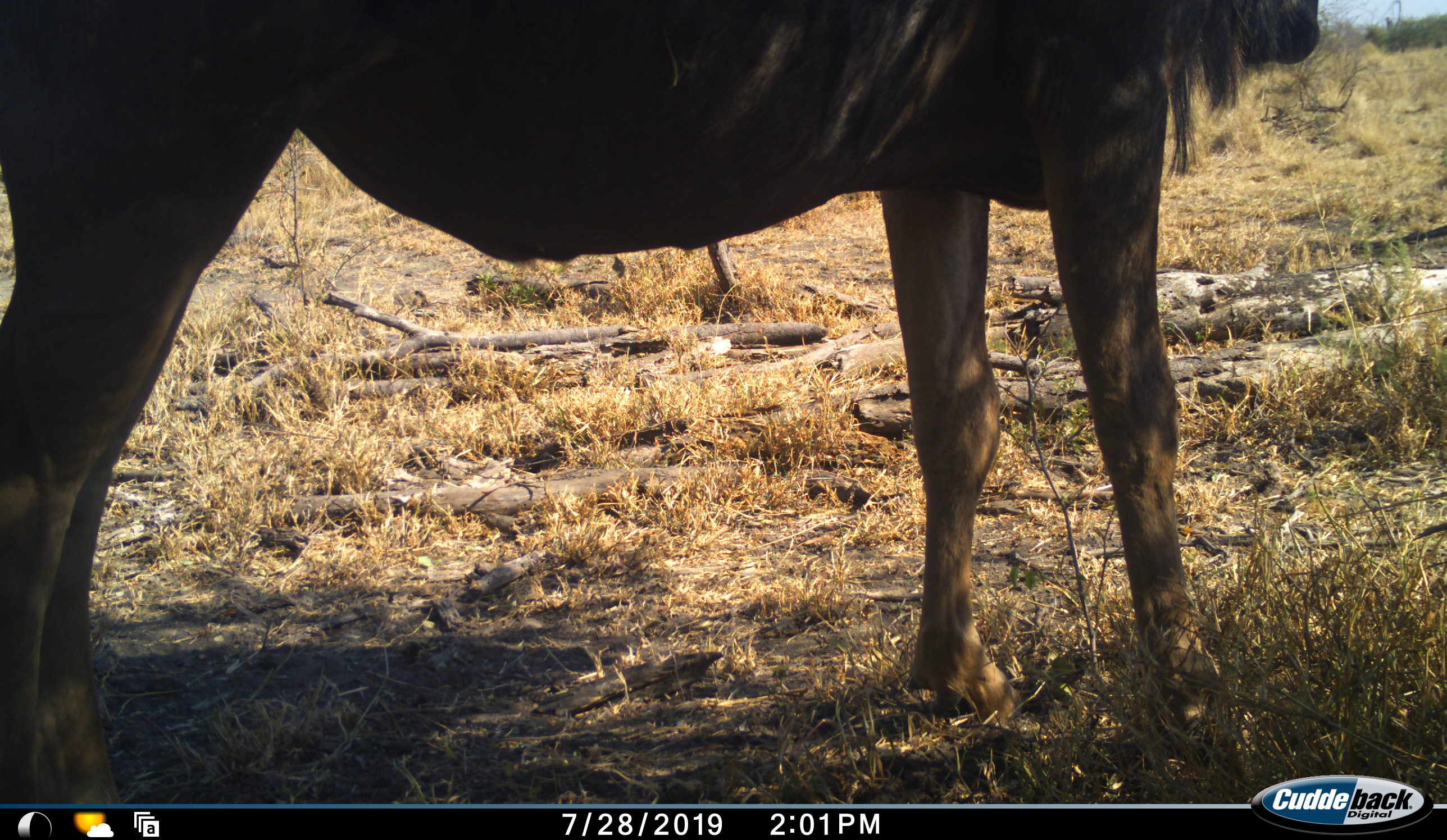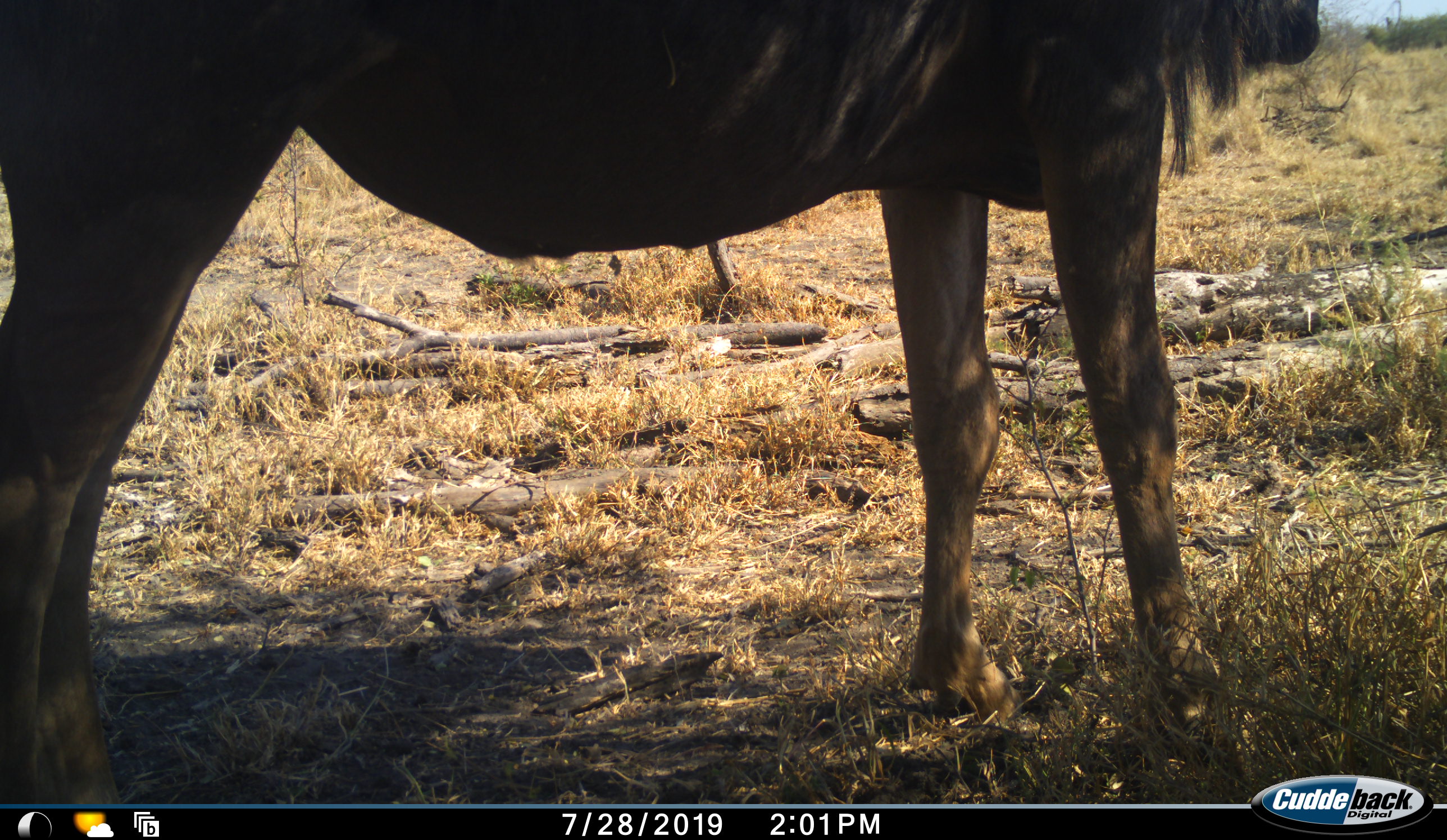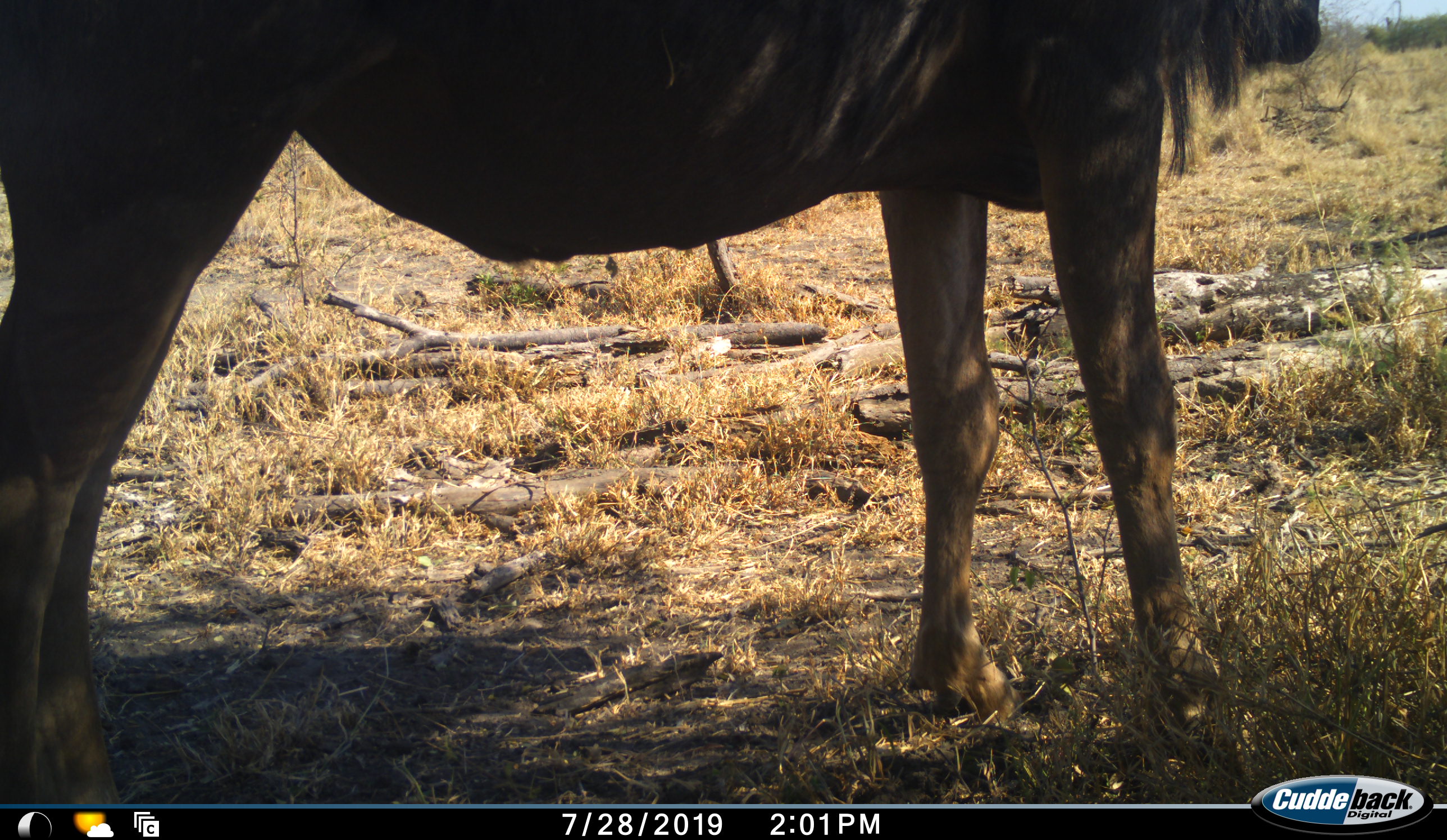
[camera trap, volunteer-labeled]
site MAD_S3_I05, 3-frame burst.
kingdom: Animalia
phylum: Chordata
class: Mammalia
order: Artiodactyla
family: Bovidae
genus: Connochaetes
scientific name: Connochaetes taurinus taurinus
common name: blue wildebeest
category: wildebeestblue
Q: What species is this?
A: Wildebeestblue (blue wildebeest) (Connochaetes taurinus taurinus).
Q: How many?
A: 1.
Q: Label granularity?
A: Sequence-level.